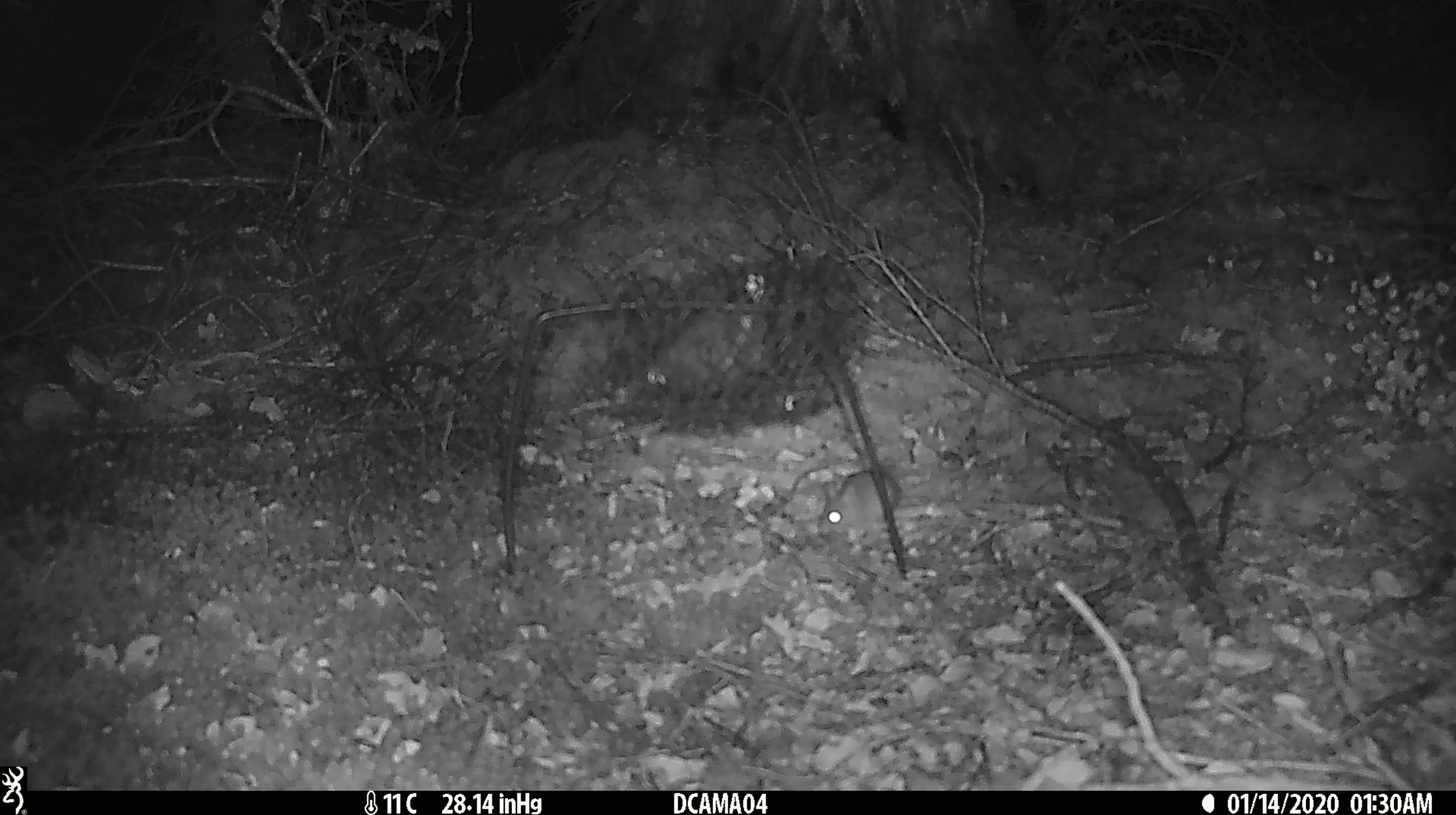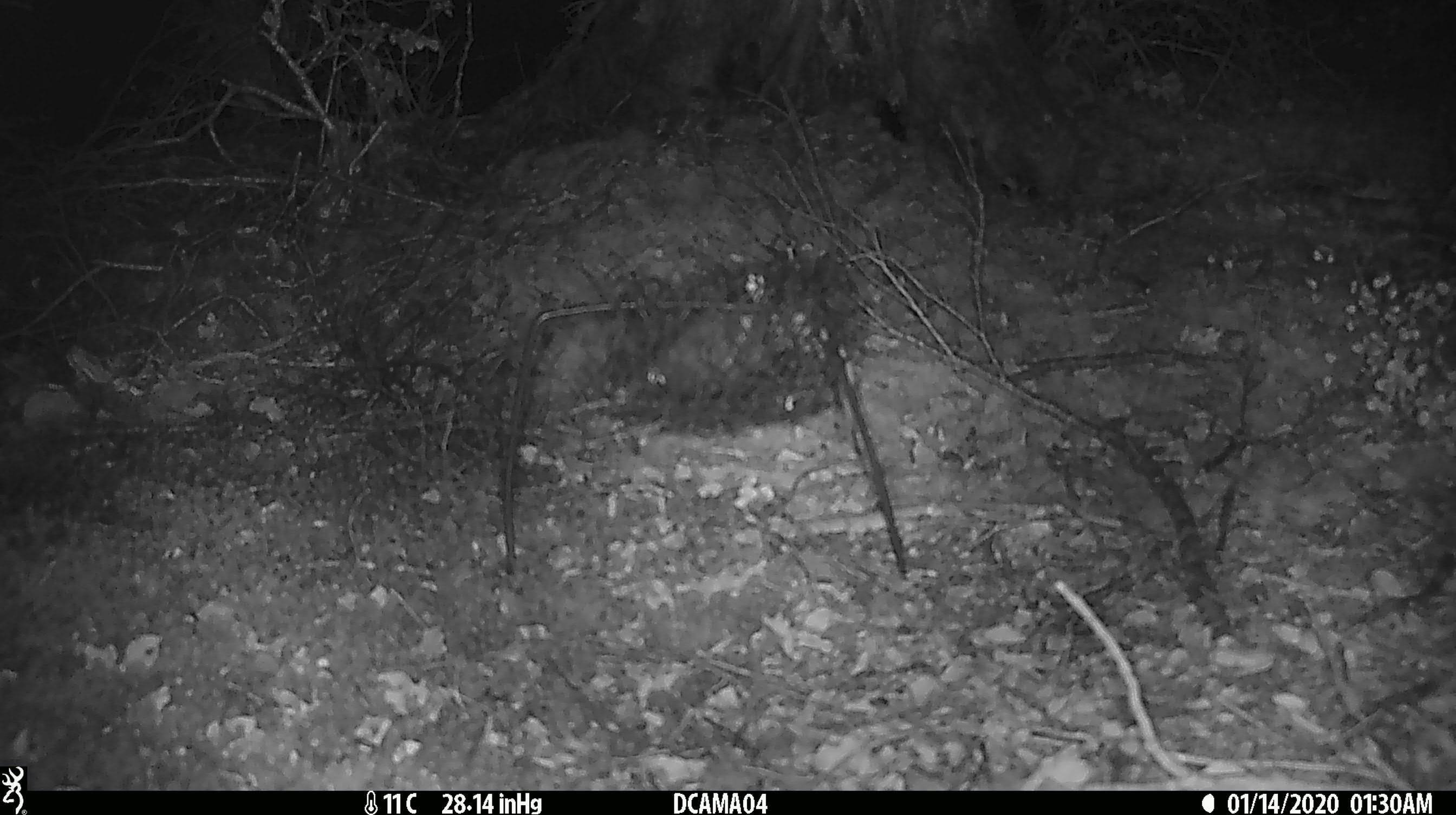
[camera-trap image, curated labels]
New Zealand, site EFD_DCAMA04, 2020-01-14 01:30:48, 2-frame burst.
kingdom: Animalia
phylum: Chordata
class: Mammalia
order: Rodentia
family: Muridae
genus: Mus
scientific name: Mus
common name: mouse